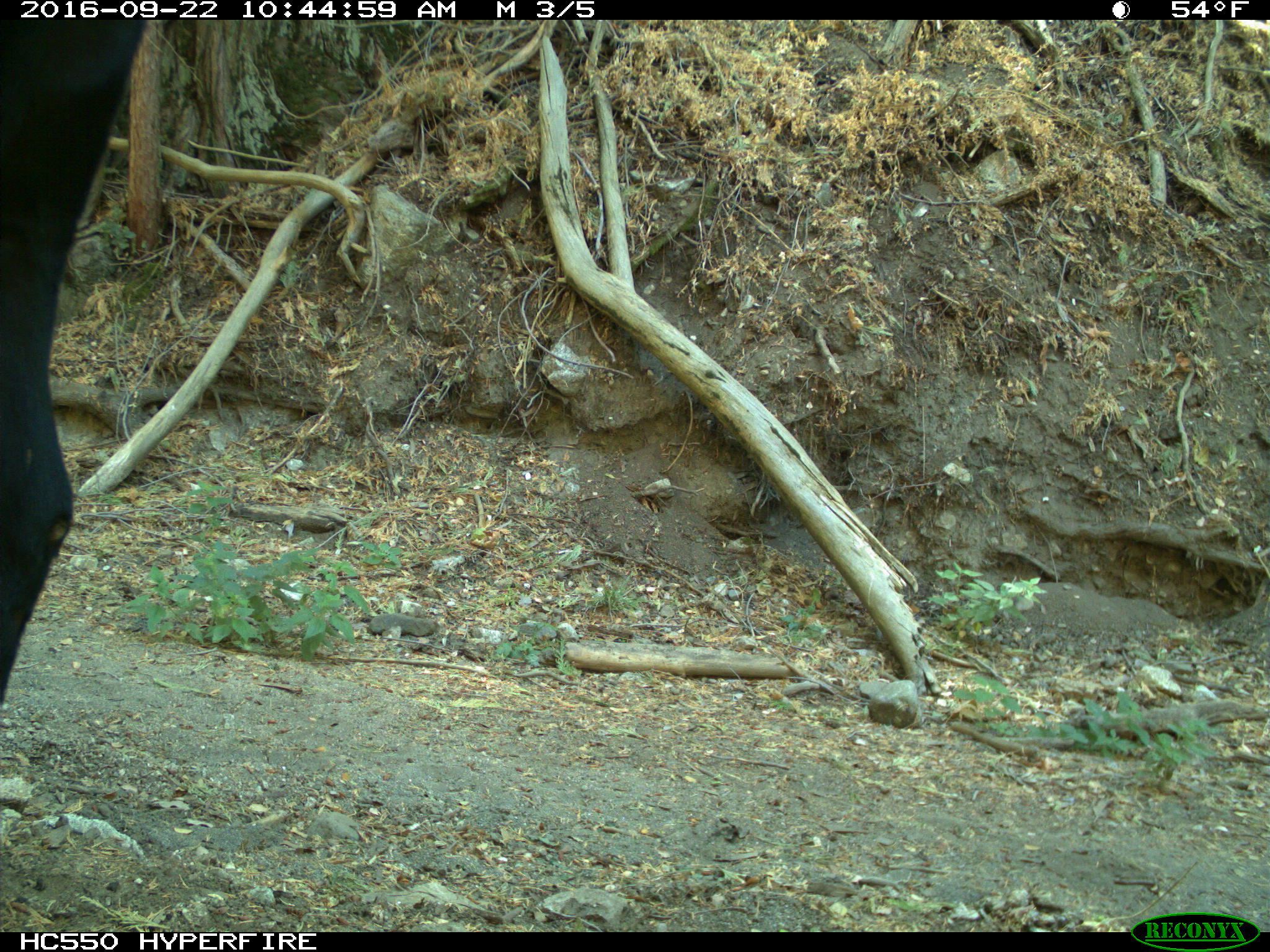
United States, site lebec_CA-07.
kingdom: Animalia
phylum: Chordata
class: Mammalia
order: Artiodactyla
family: Bovidae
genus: Bos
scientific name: Bos taurus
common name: domestic cow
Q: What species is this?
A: Bos taurus (domestic cow).